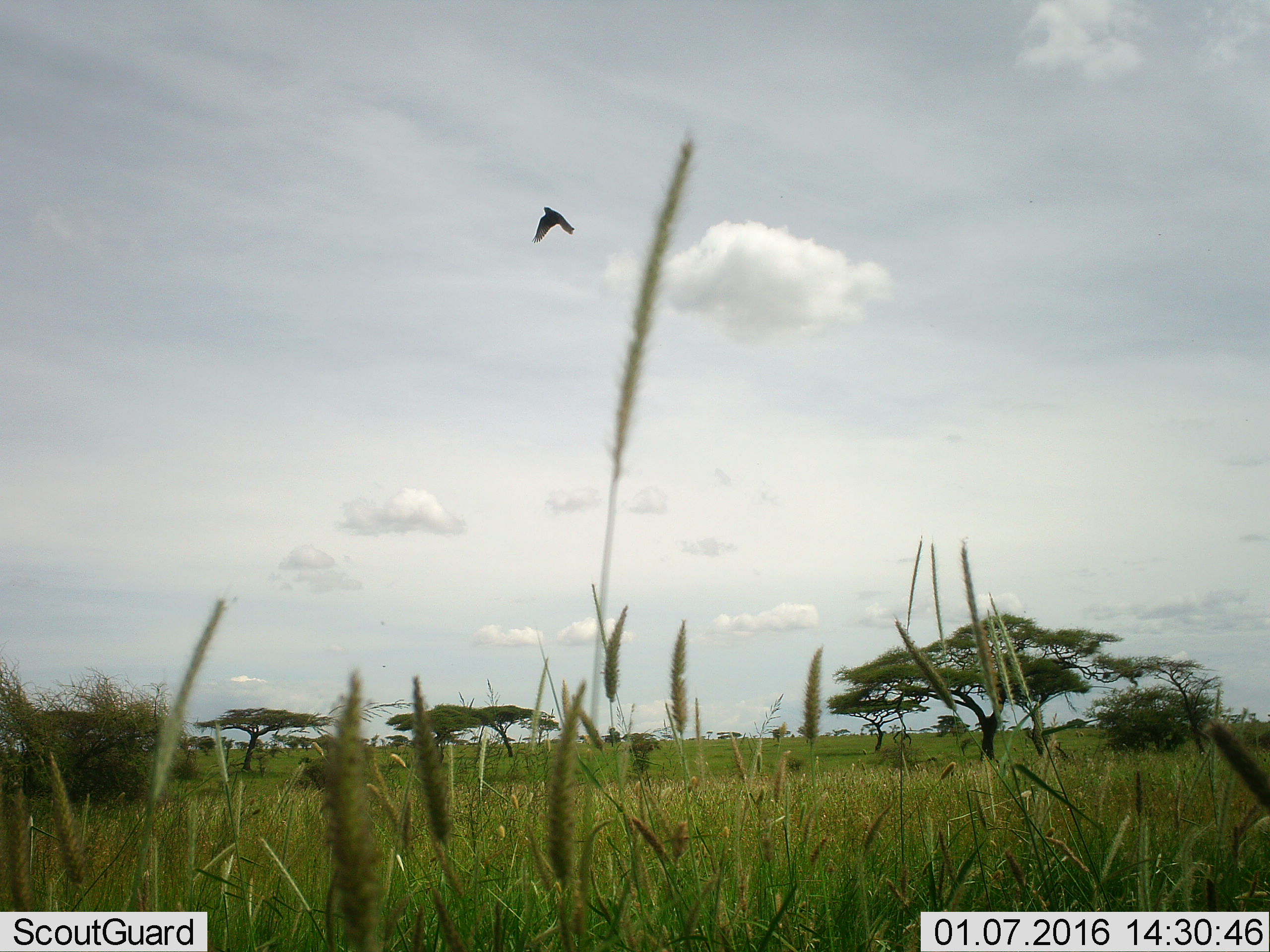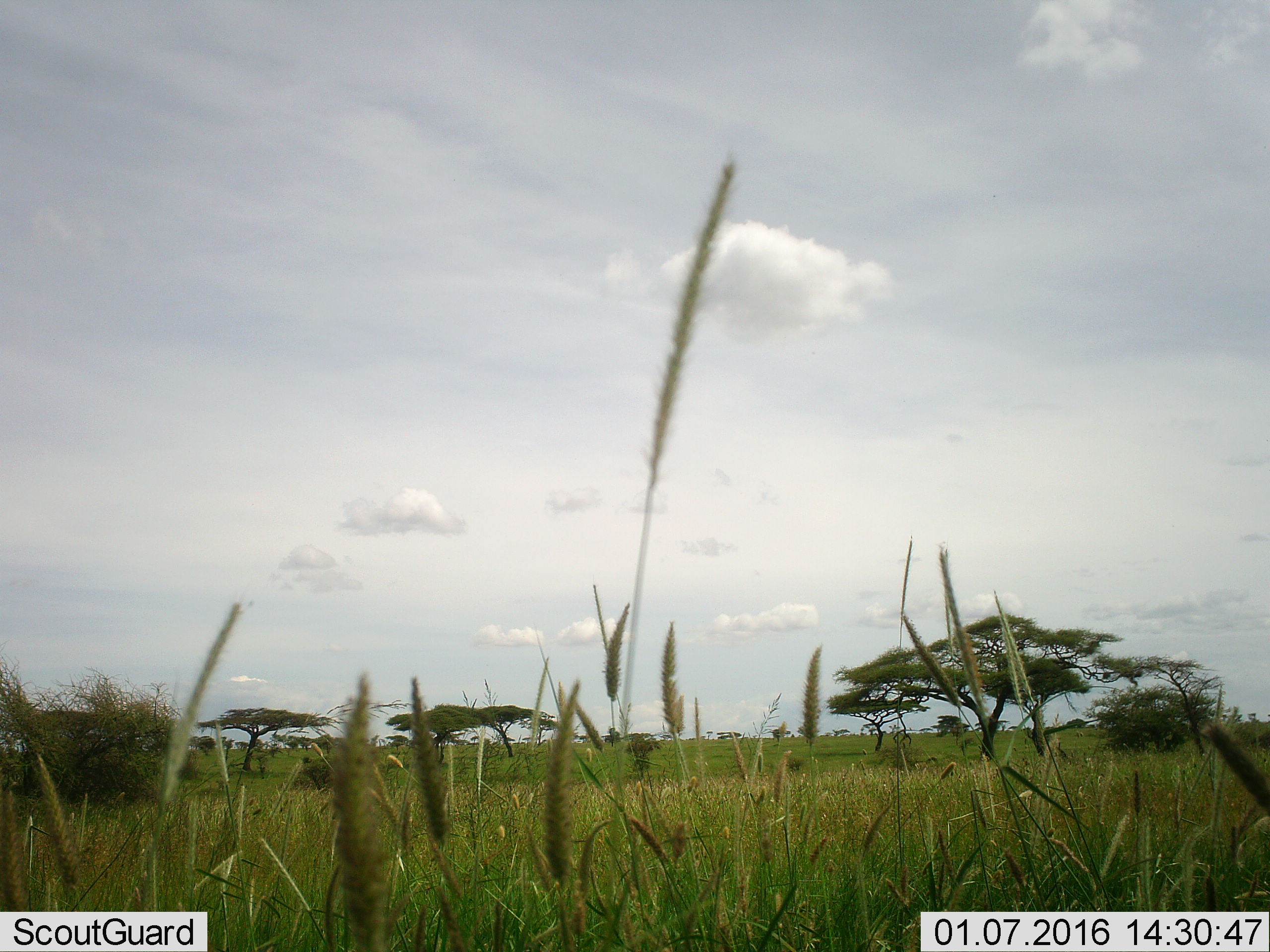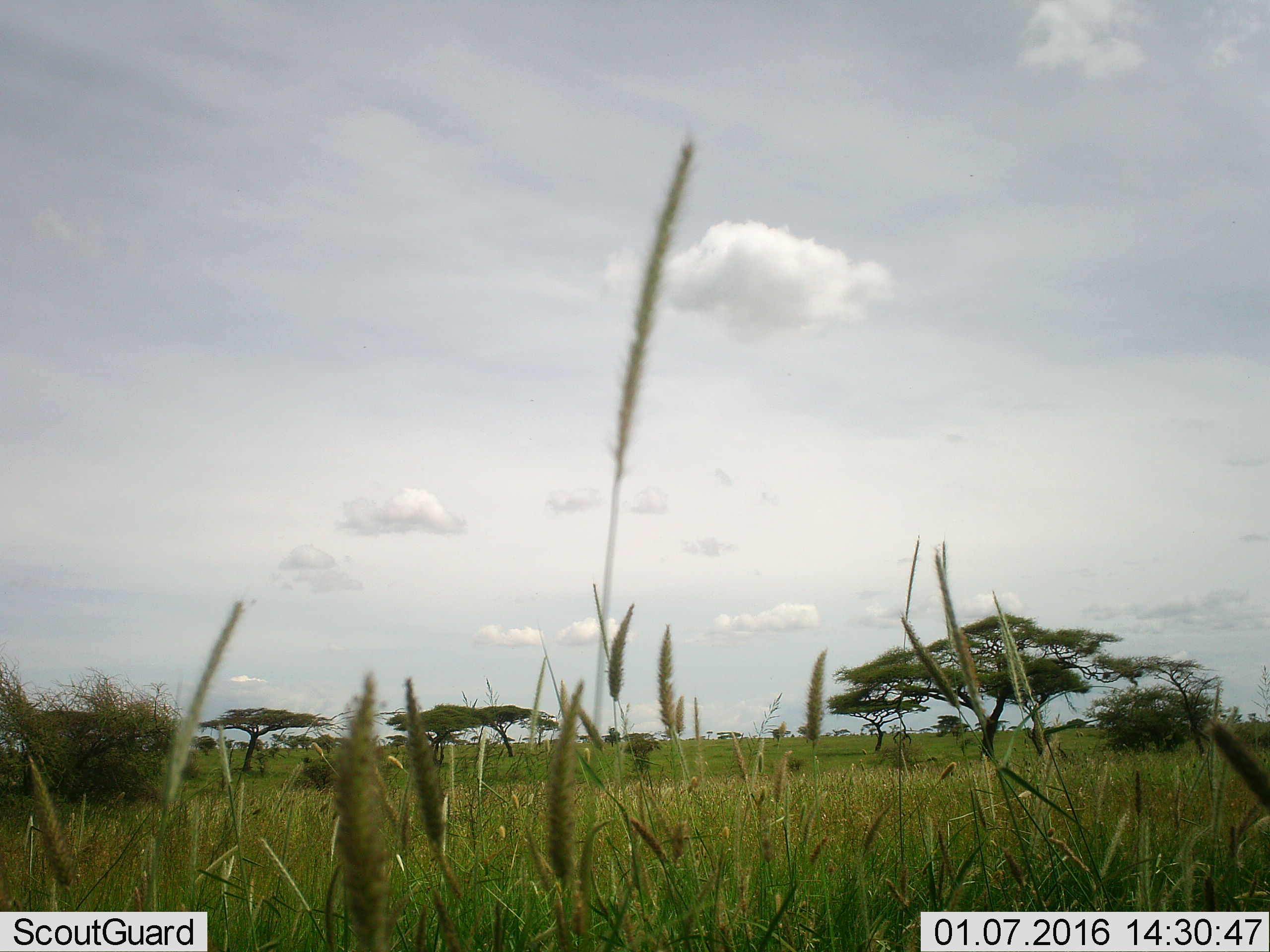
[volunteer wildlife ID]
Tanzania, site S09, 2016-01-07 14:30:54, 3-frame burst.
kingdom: Animalia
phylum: Chordata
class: Aves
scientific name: Aves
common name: bird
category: otherbird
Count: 1.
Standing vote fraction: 0%.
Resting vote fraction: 0%.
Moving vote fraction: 100%.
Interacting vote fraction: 0%.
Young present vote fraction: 0%.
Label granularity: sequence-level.